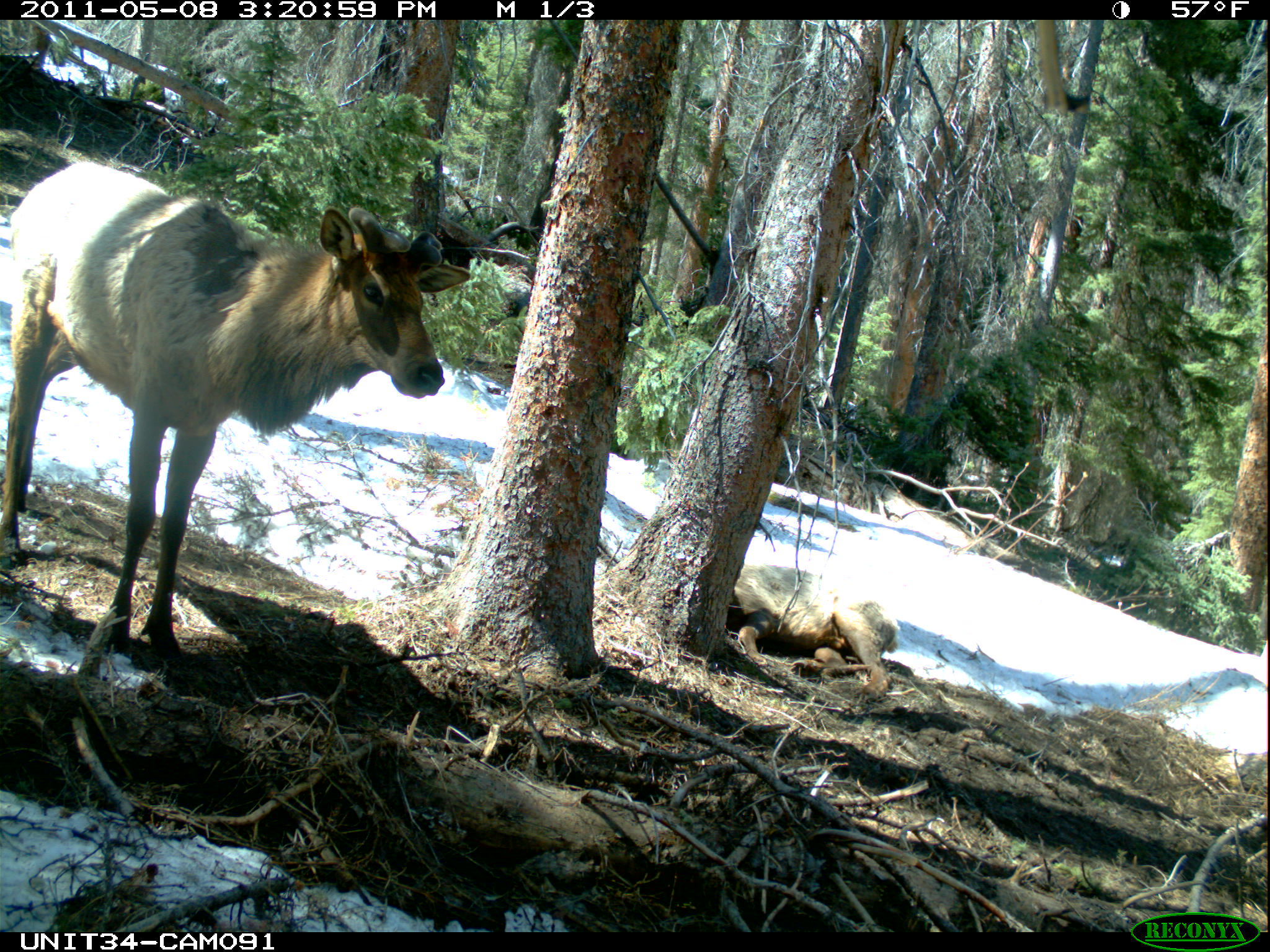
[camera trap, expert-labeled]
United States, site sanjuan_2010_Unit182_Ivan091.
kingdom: Animalia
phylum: Chordata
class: Mammalia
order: Artiodactyla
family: Cervidae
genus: Cervus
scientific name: Cervus elaphus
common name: red deer